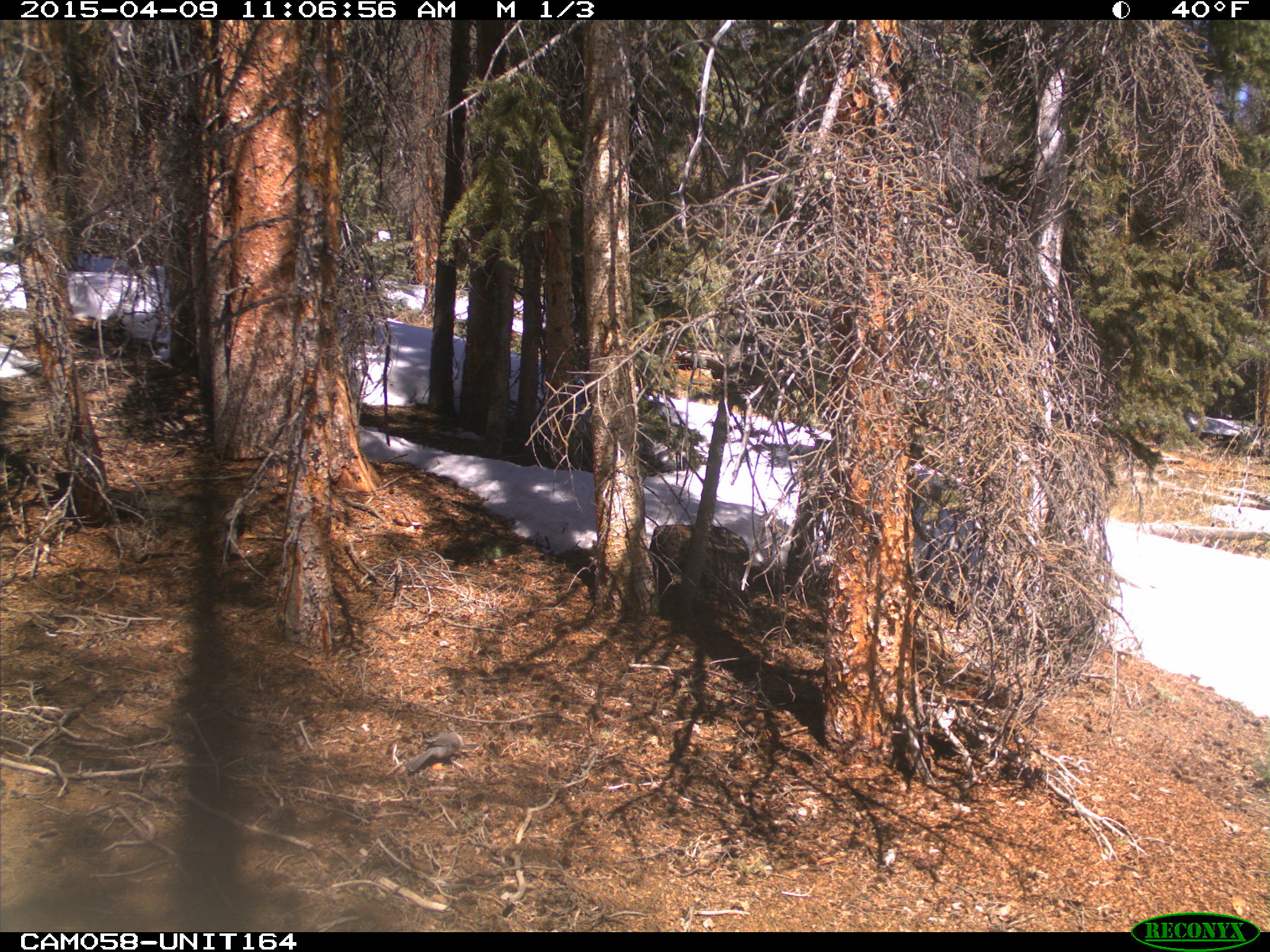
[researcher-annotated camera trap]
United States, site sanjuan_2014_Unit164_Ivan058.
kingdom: Animalia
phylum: Chordata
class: Aves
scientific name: Aves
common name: birds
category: unidentified bird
Unidentified bird (birds) (Aves).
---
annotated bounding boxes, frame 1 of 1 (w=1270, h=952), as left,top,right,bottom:
animal: 404,733,481,773